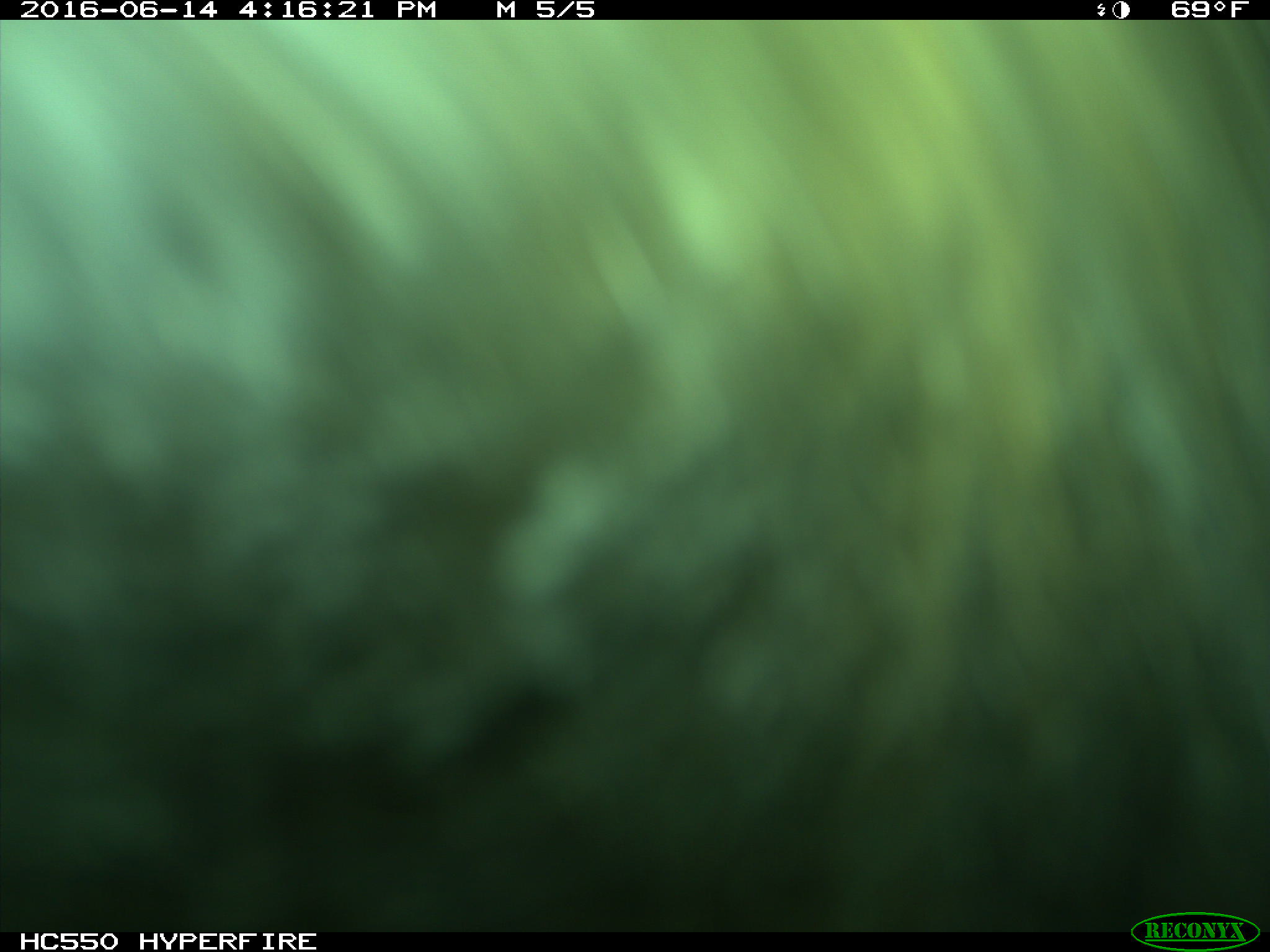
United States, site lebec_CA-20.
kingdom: Animalia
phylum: Chordata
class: Mammalia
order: Artiodactyla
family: Bovidae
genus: Bos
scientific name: Bos taurus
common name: domestic cow